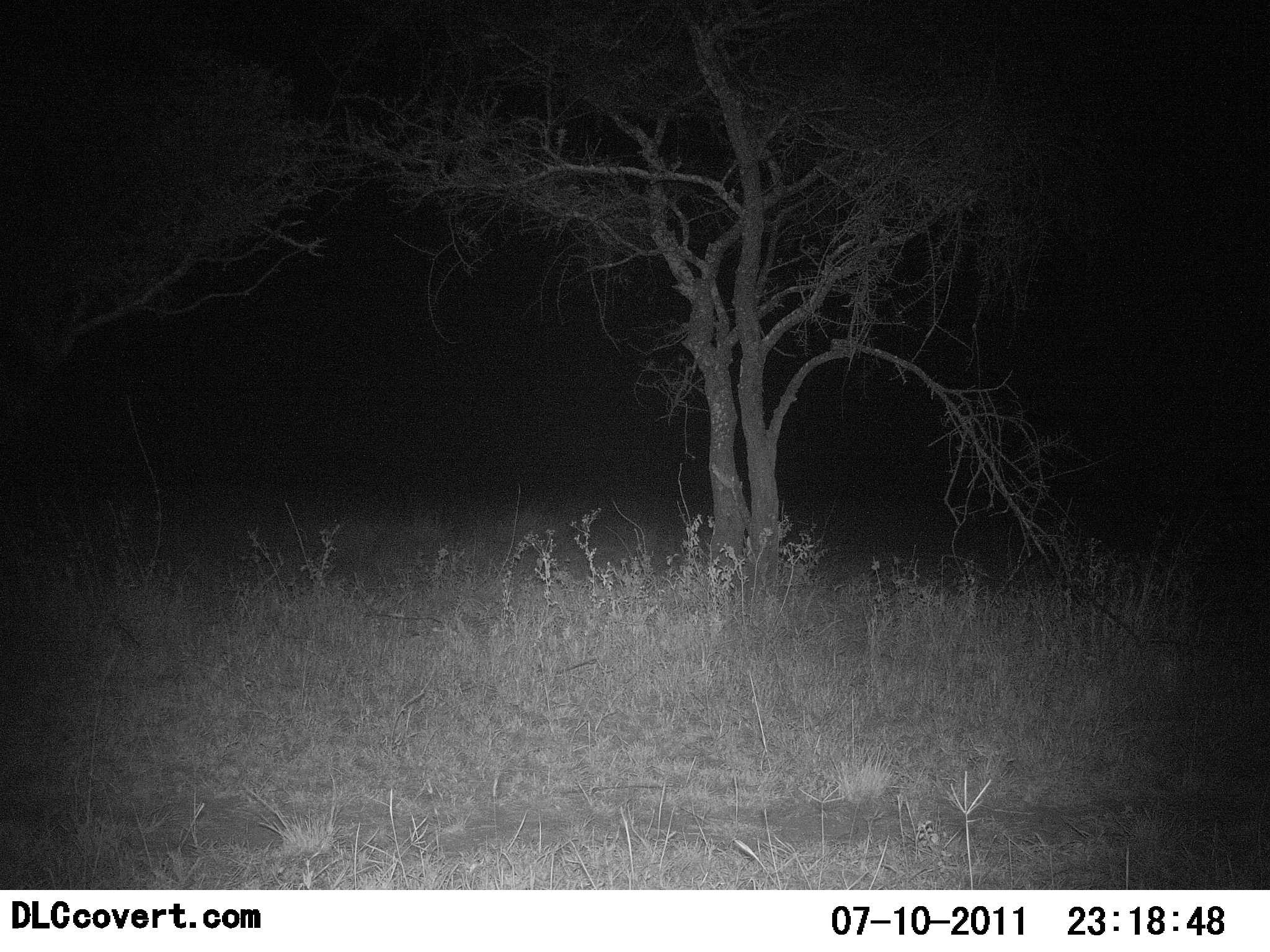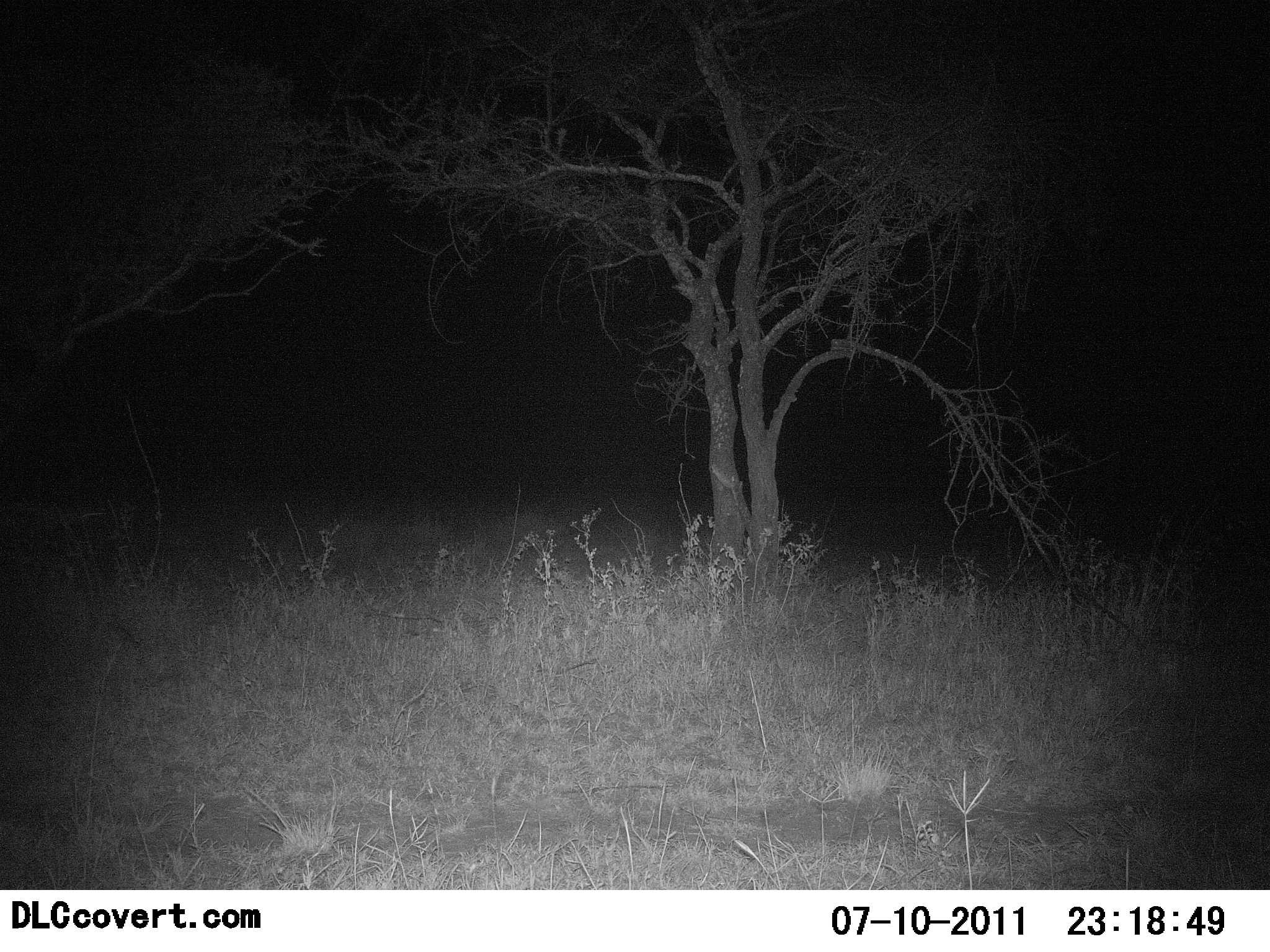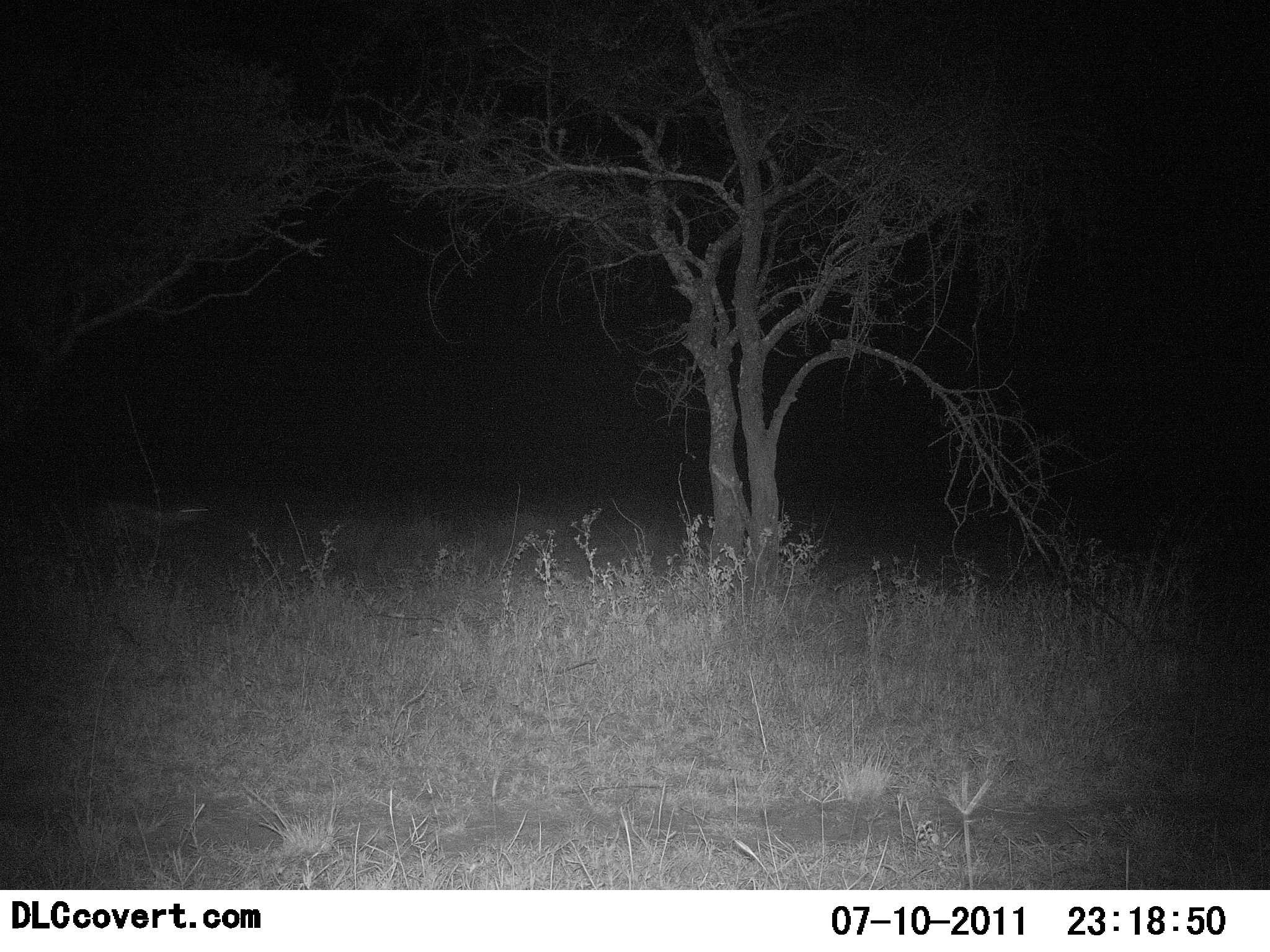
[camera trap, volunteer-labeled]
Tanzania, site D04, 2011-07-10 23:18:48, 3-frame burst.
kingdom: Animalia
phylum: Chordata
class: Mammalia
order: Carnivora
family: Hyaenidae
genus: Crocuta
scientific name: Crocuta crocuta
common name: spotted hyena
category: hyenaspotted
Hyenaspotted (spotted hyena) (Crocuta crocuta), count 1. Behavior (volunteer vote fractions): standing 0%, resting 0%, moving 100%, interacting 0%. Young present (vote fraction): 0%. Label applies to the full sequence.